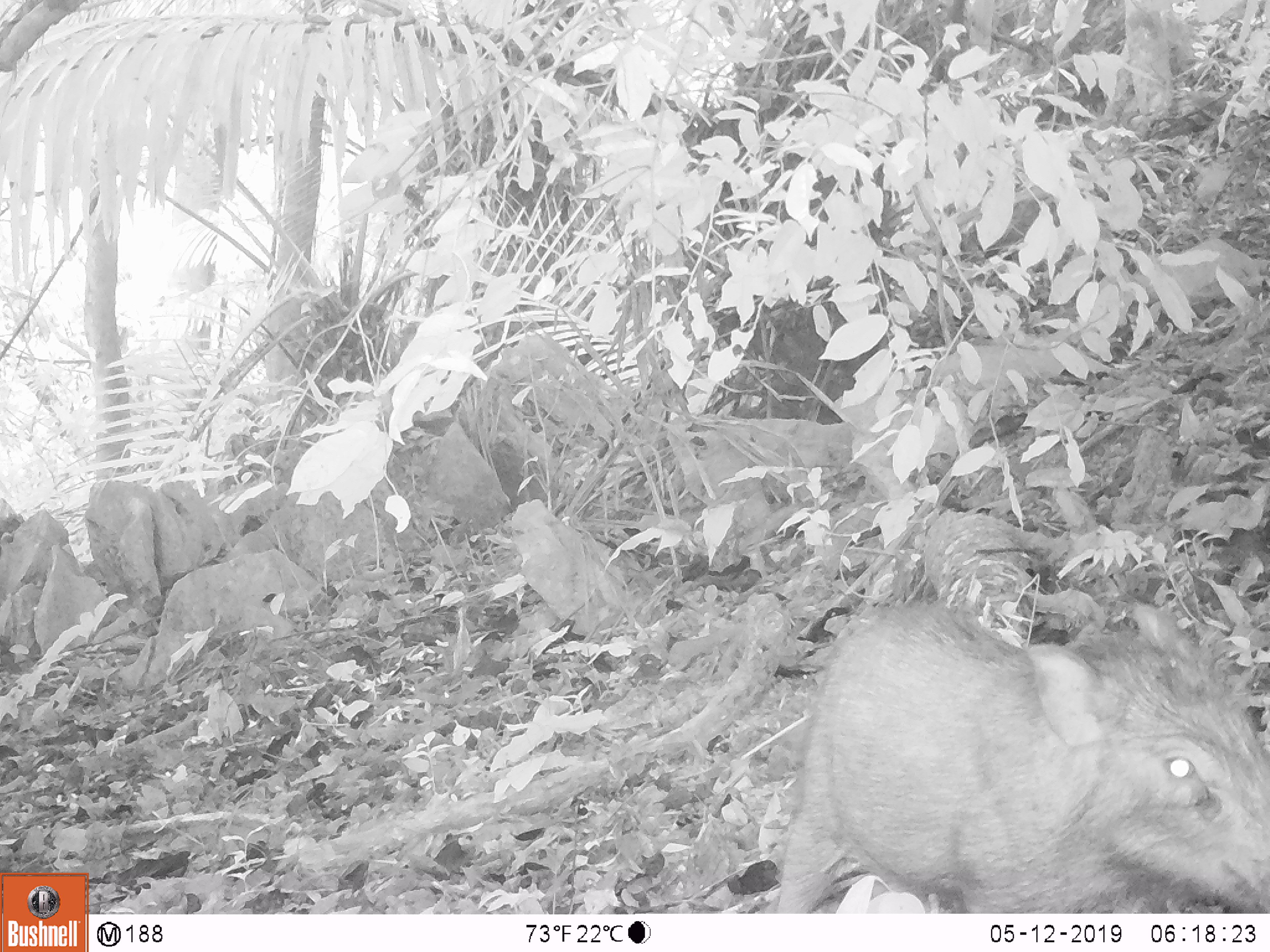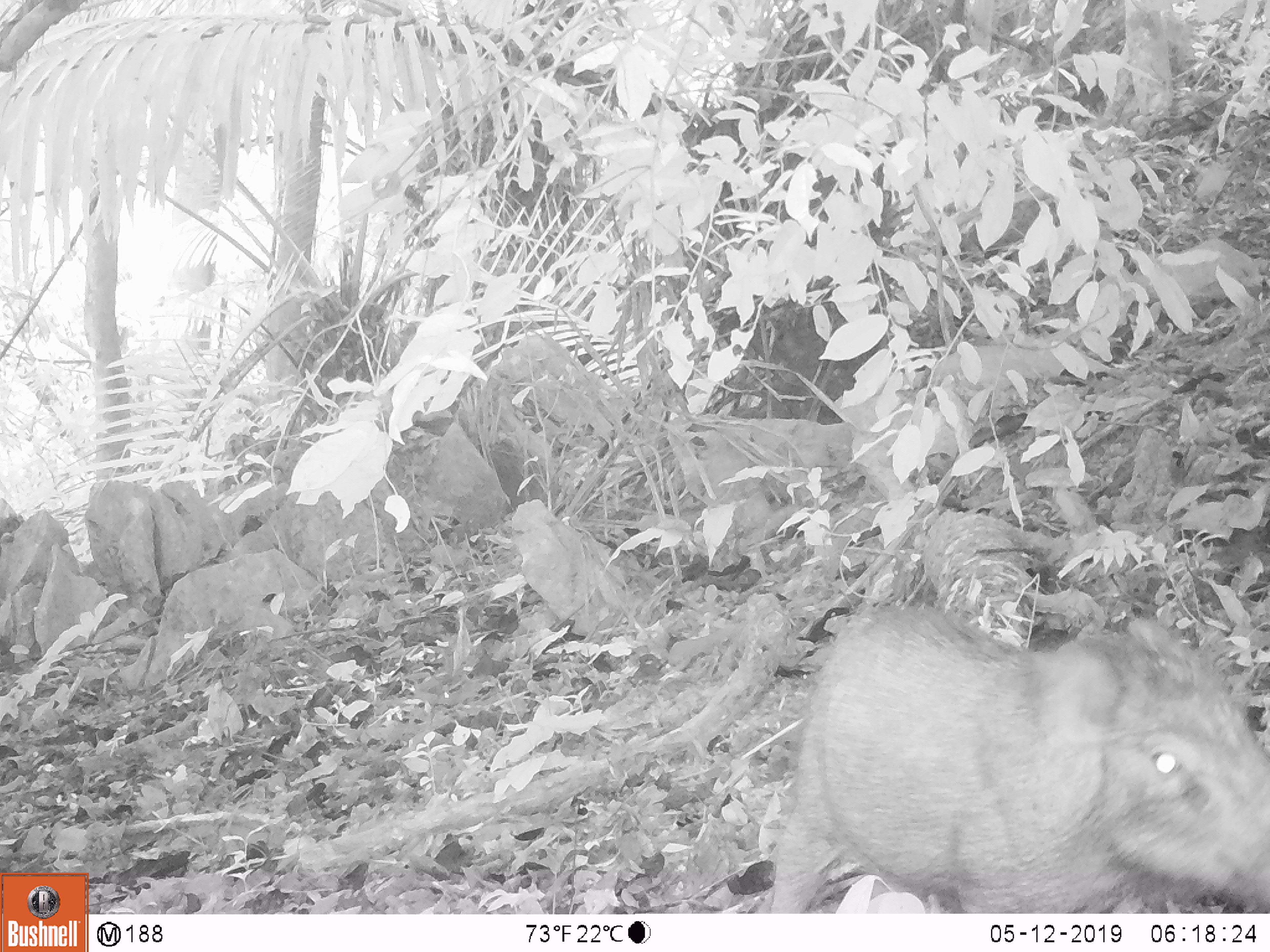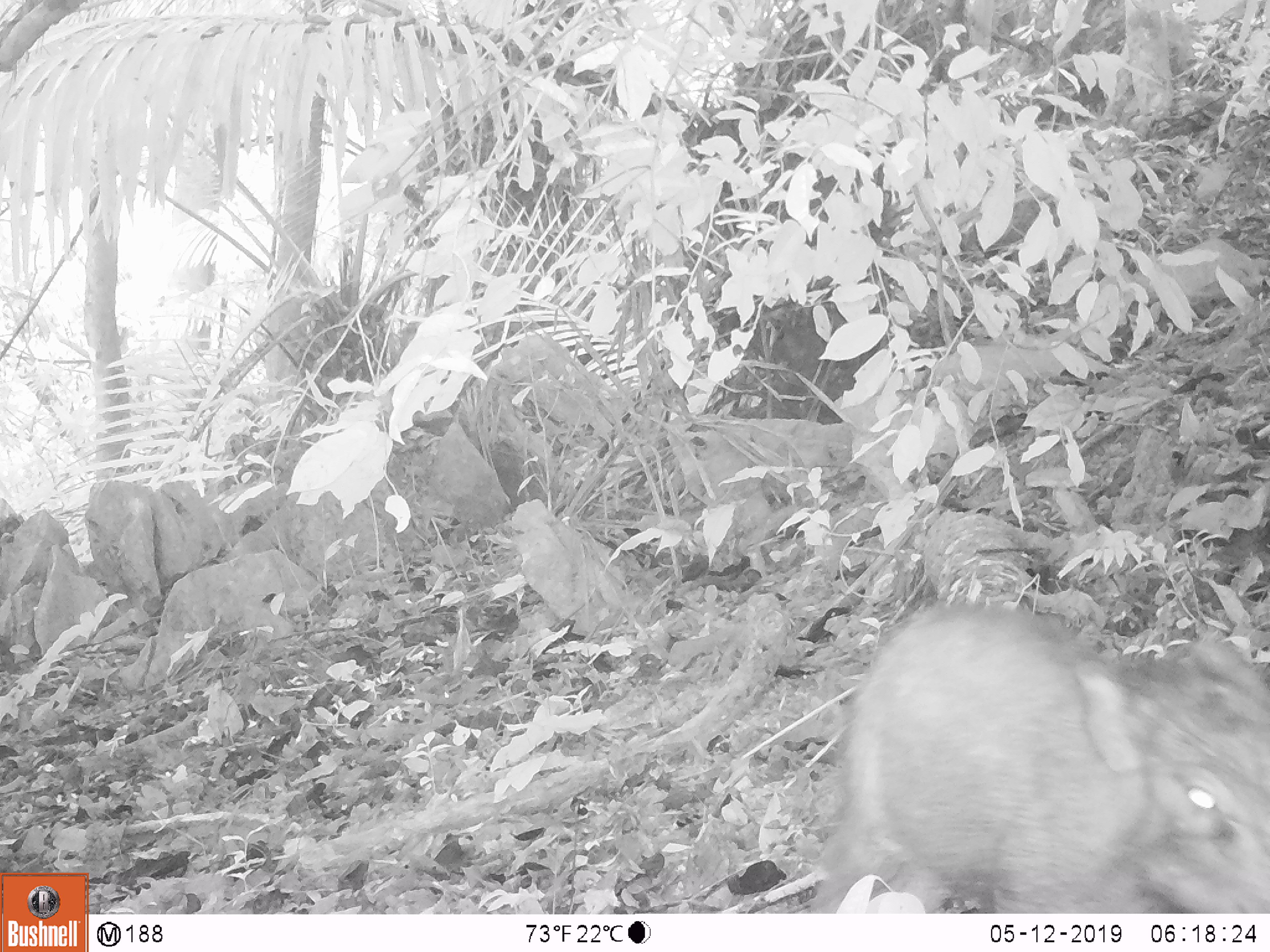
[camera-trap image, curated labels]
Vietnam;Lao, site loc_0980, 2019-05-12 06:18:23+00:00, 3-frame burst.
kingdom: Animalia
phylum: Chordata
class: Mammalia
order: Artiodactyla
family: Suidae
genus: Sus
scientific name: Sus scrofa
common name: eurasian wild pig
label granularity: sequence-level